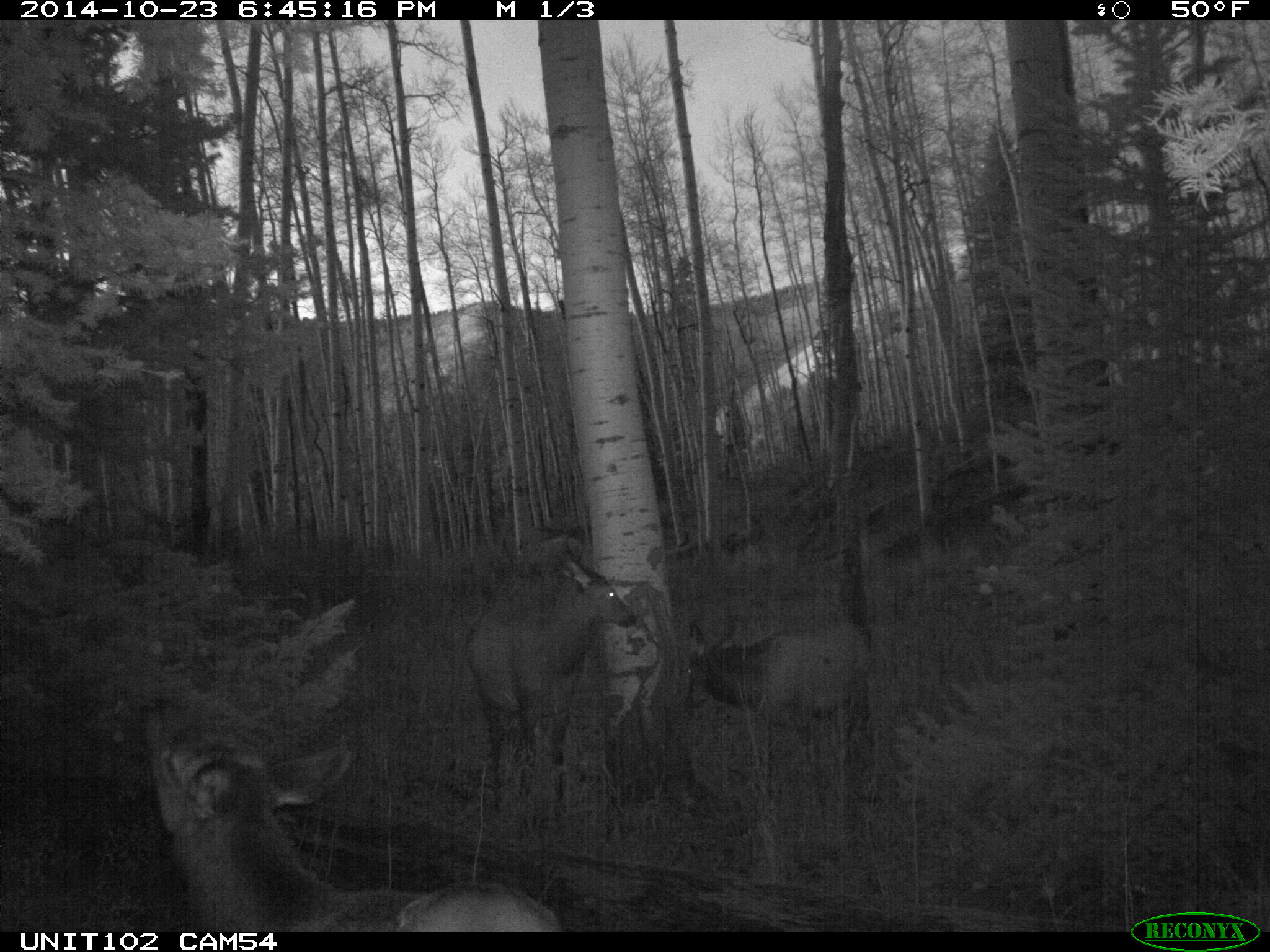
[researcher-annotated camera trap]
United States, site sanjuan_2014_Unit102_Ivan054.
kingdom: Animalia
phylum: Chordata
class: Mammalia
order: Artiodactyla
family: Cervidae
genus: Cervus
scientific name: Cervus elaphus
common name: red deer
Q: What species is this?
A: Cervus elaphus (red deer).